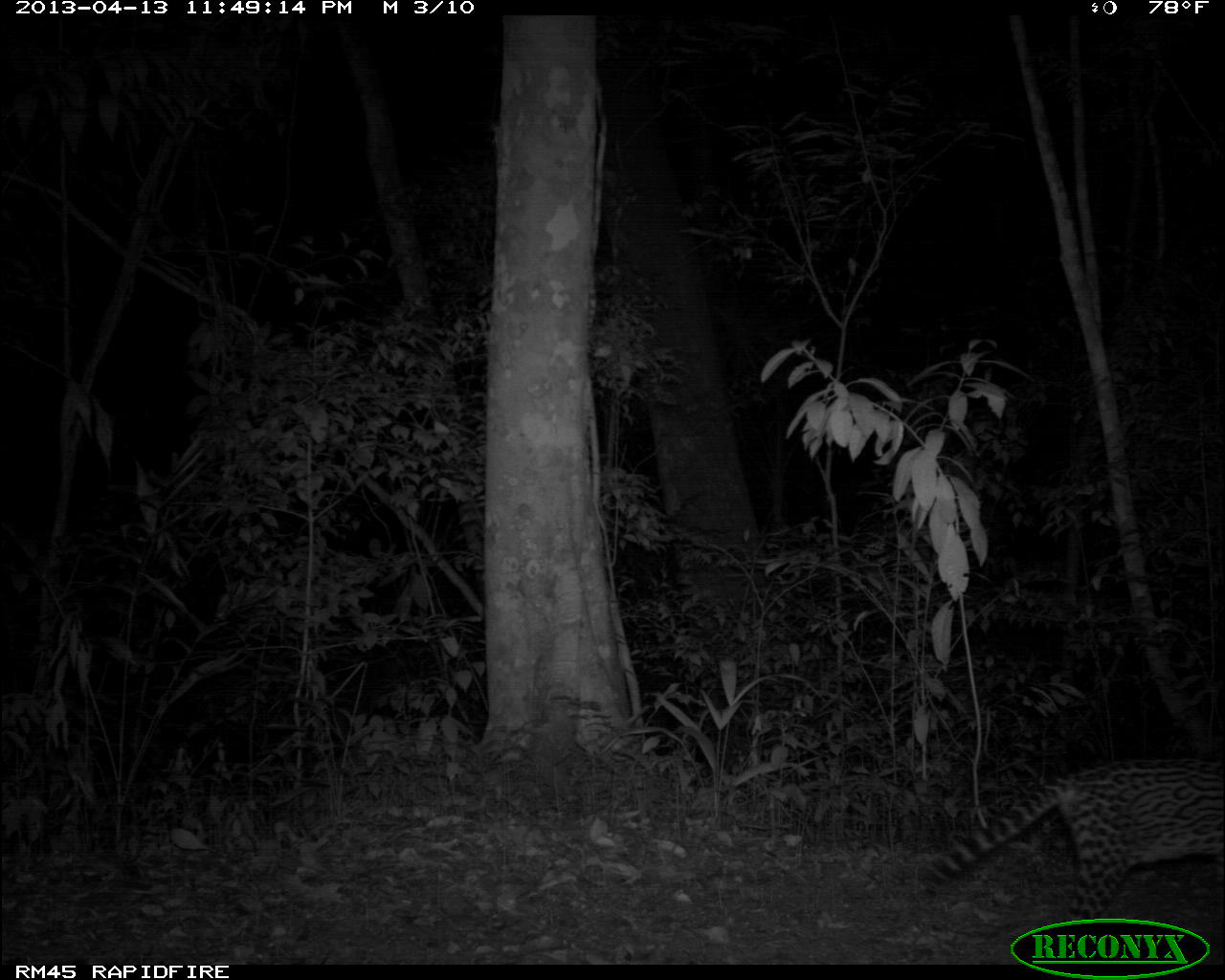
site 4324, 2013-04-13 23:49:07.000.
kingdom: Animalia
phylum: Chordata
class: Mammalia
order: Carnivora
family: Felidae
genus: Leopardus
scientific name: Leopardus pardalis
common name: ocelot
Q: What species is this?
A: Leopardus pardalis (ocelot).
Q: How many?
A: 1.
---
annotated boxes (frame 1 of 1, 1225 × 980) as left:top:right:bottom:
leopardus pardalis: 917:756:1225:920